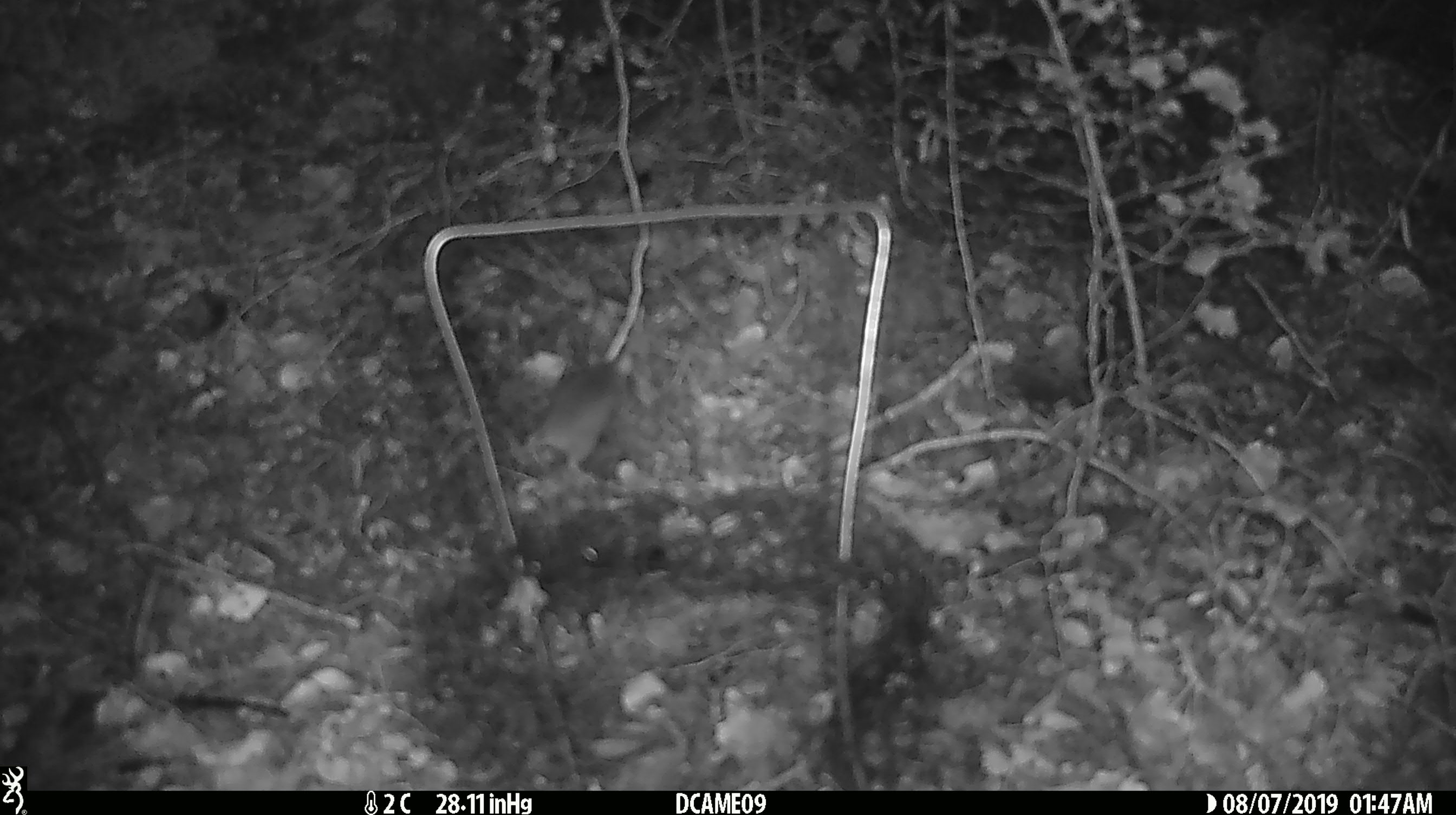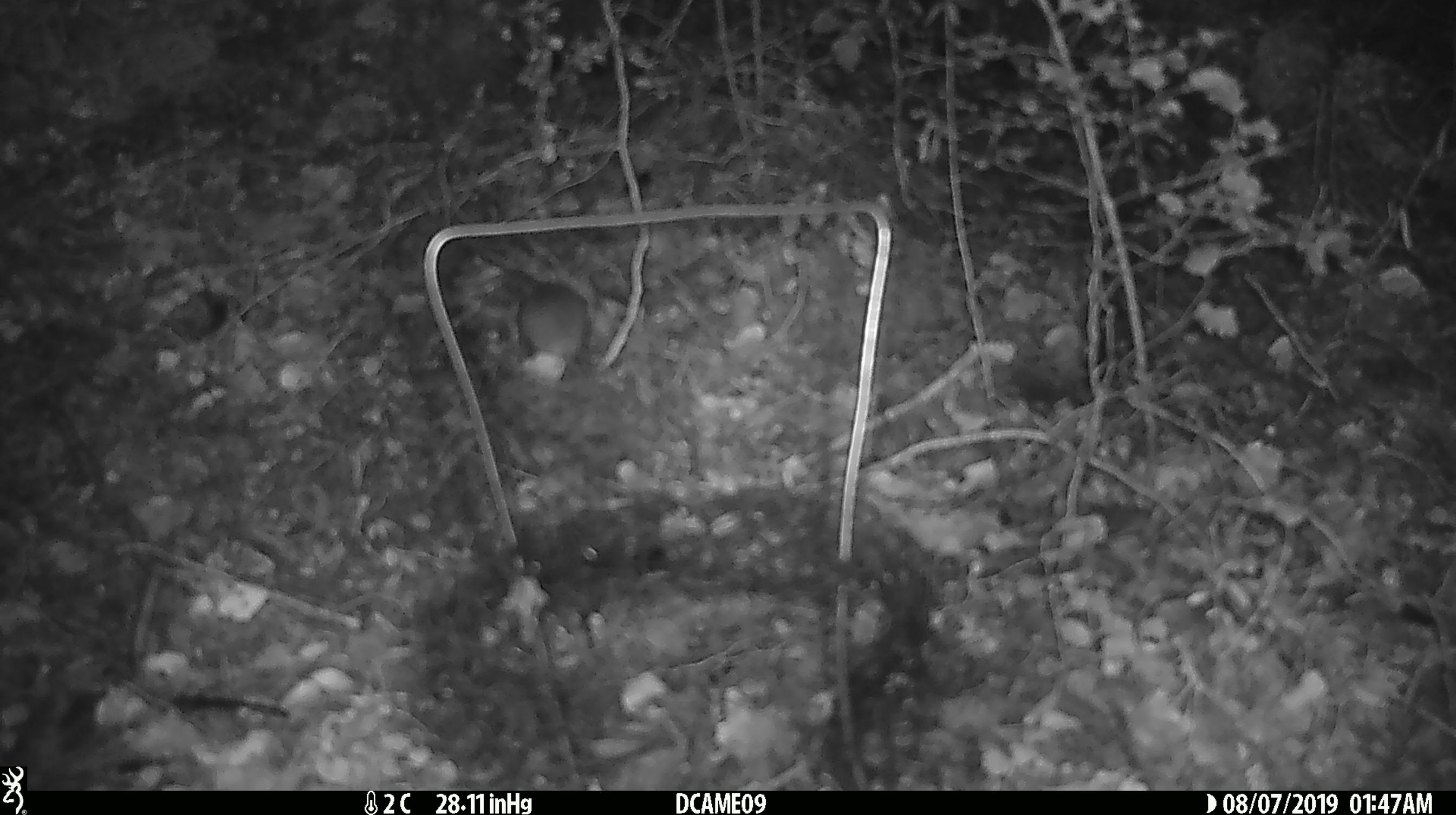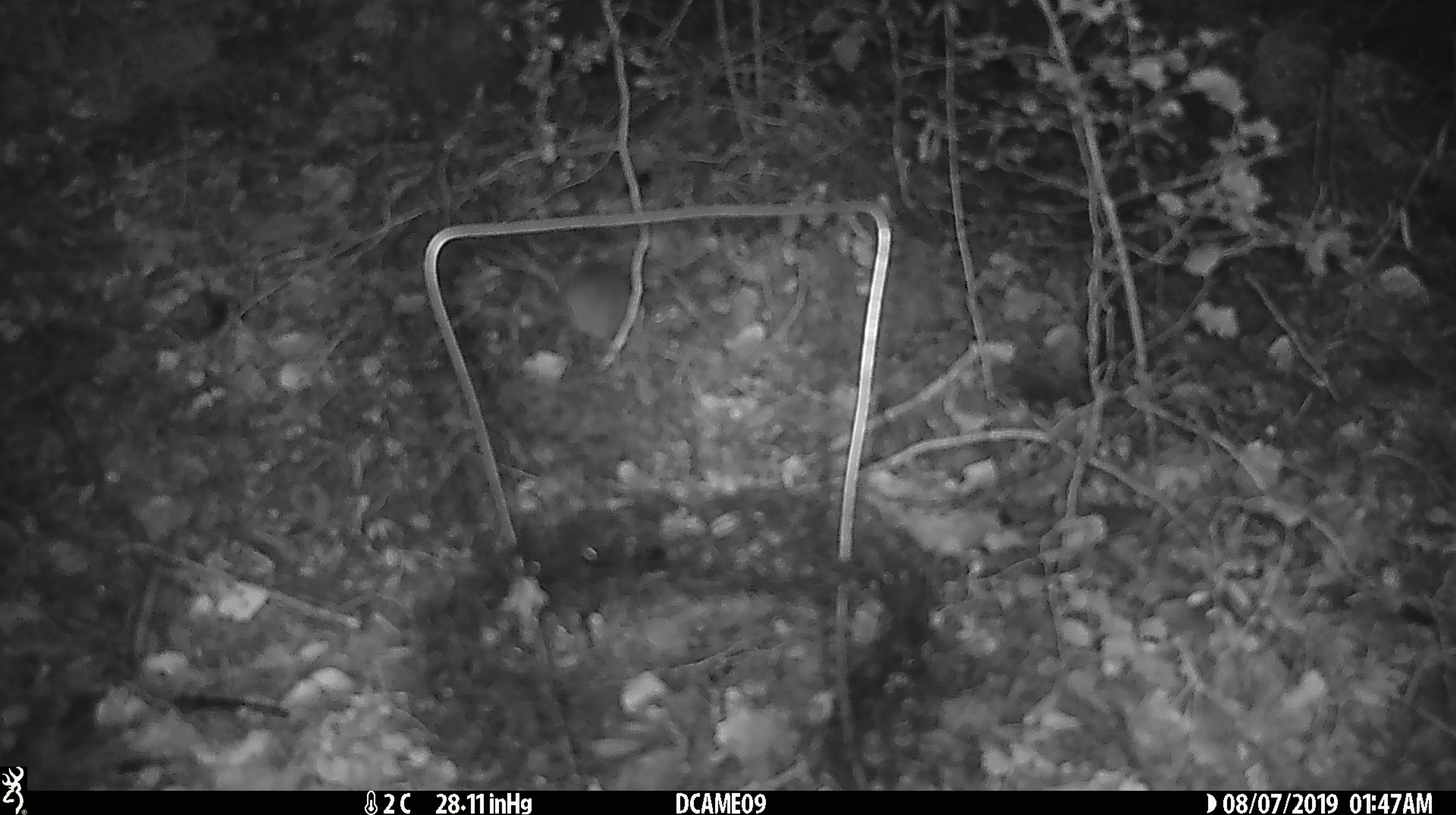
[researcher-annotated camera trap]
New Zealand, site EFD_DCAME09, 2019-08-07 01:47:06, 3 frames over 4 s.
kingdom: Animalia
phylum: Chordata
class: Mammalia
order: Rodentia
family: Muridae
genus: Mus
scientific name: Mus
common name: mouse